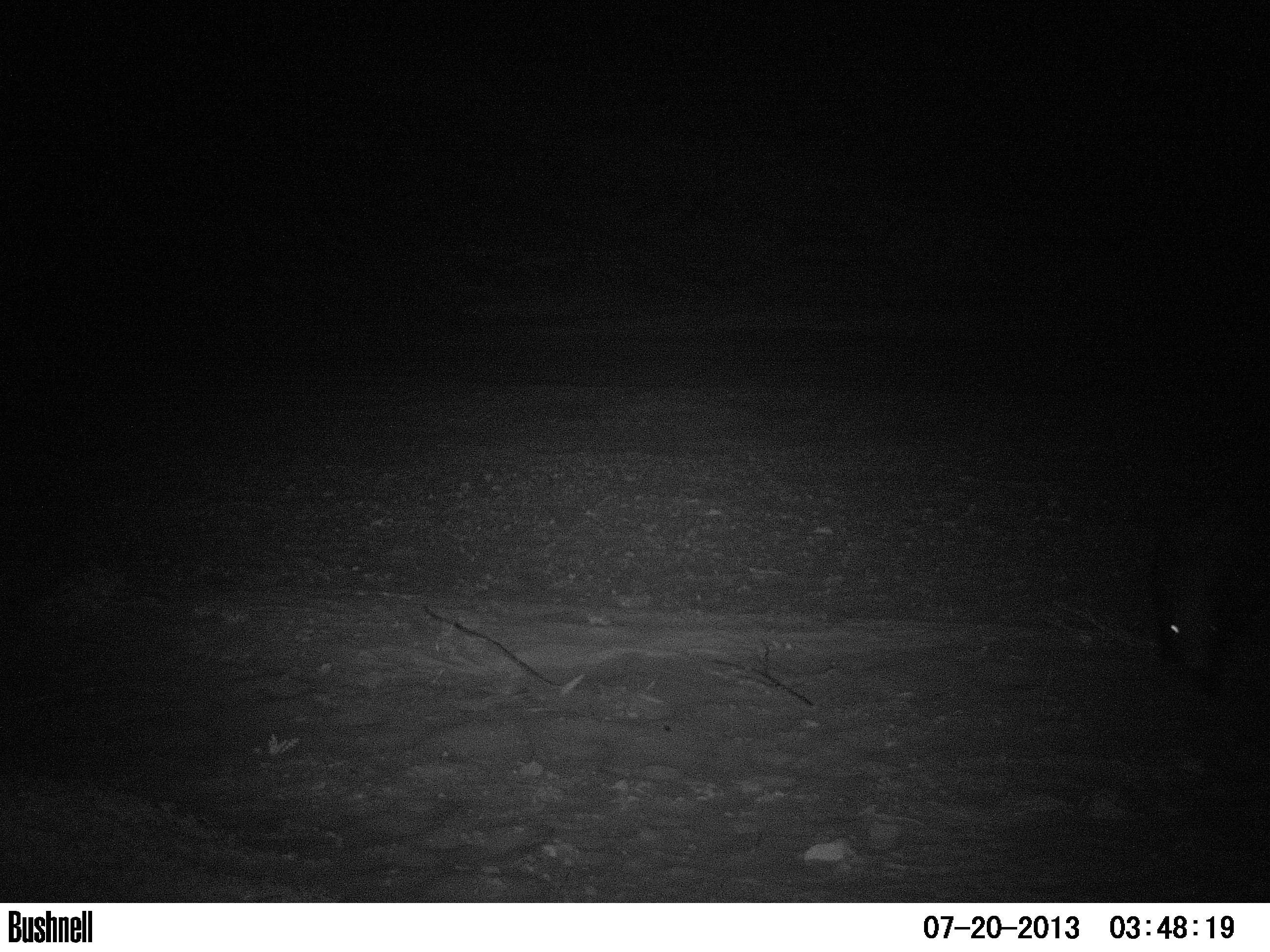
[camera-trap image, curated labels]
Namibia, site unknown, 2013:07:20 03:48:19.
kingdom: Animalia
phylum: Chordata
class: Mammalia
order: Rodentia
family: Hystricidae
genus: Hystrix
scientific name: Hystrix africaeaustralis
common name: cape porcupine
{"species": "Hystrix africaeaustralis (cape porcupine)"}